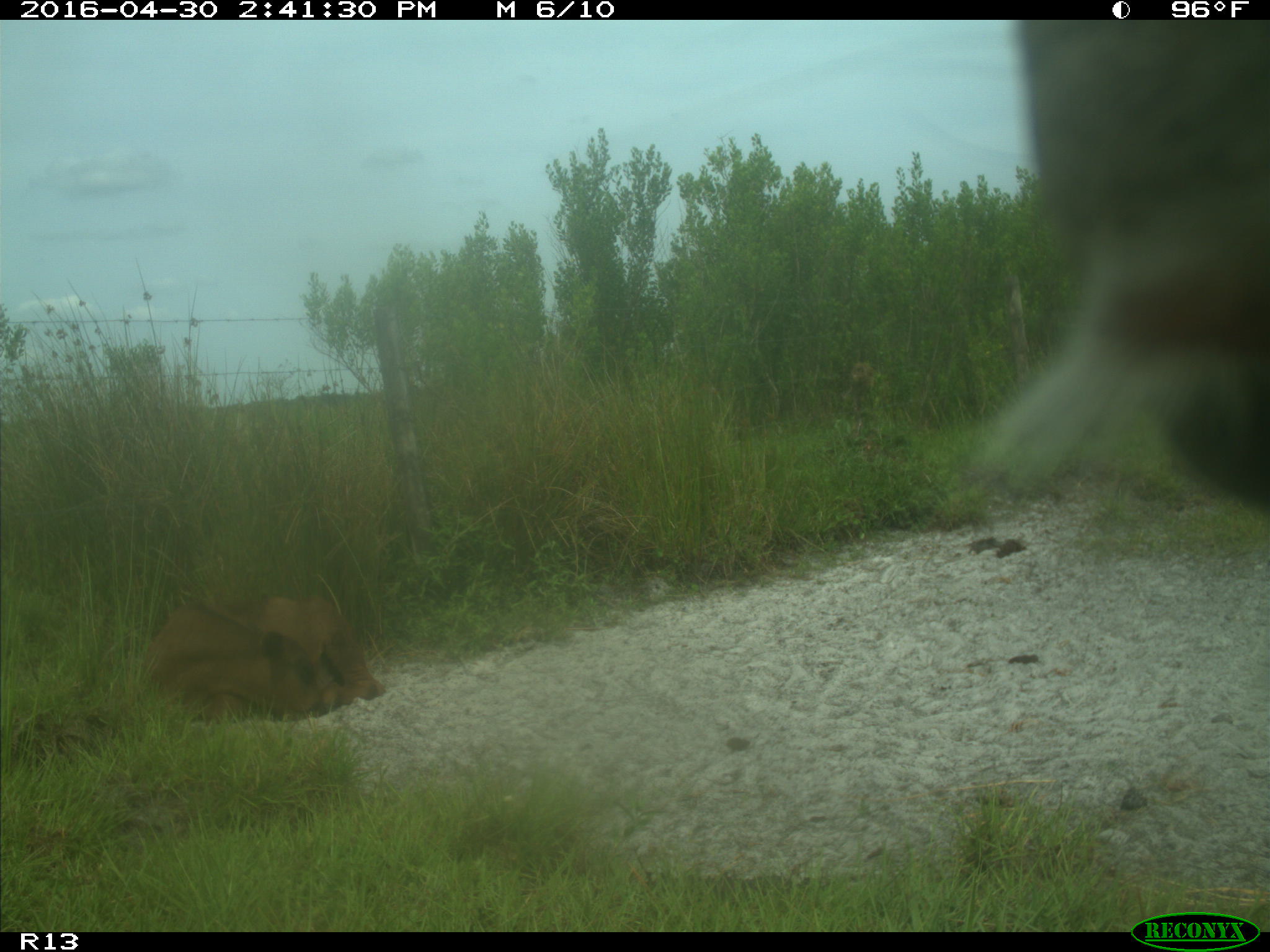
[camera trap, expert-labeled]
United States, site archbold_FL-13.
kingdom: Animalia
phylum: Chordata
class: Mammalia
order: Artiodactyla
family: Bovidae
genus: Bos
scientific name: Bos taurus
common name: domestic cow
Bos taurus (domestic cow).